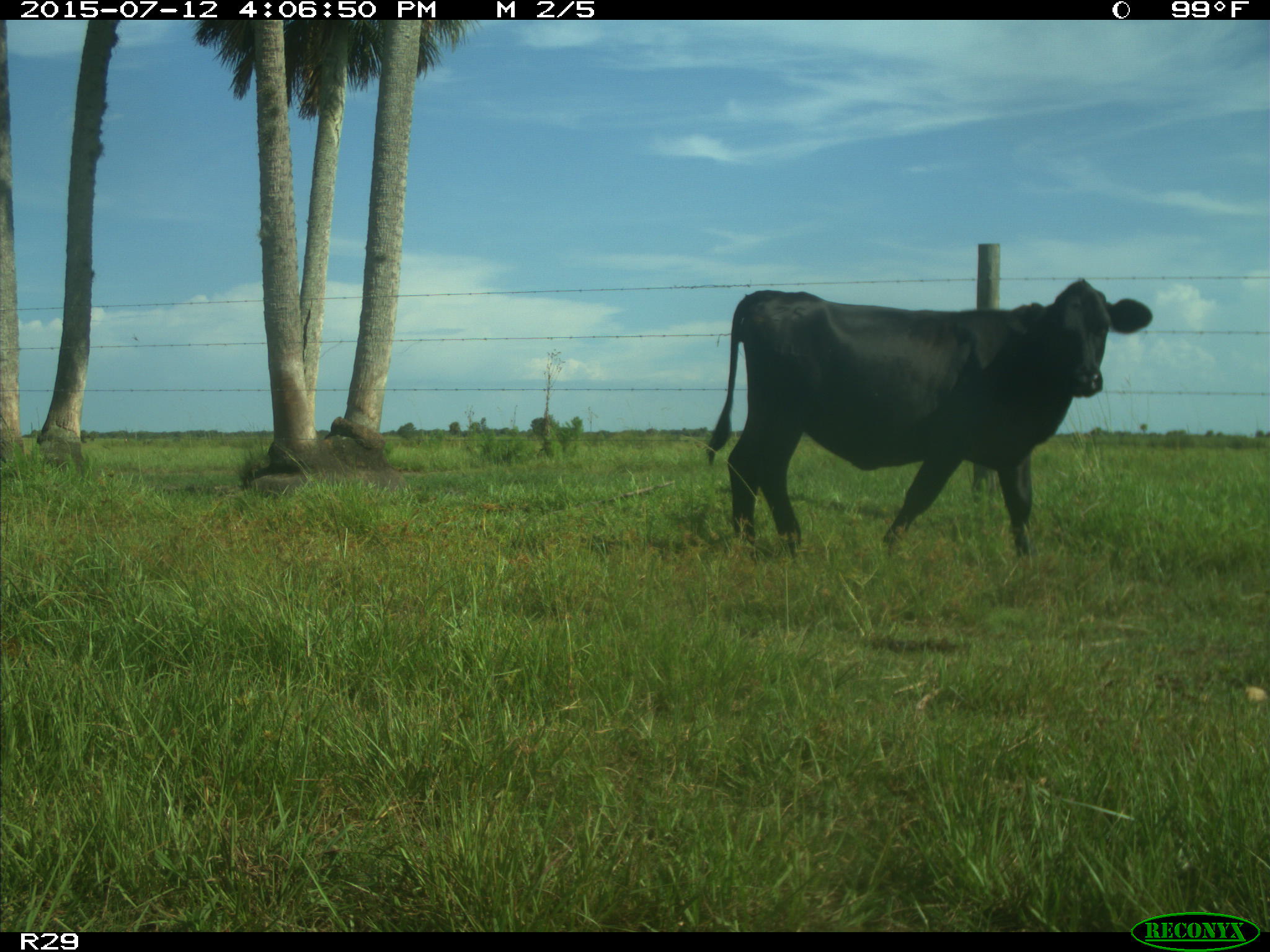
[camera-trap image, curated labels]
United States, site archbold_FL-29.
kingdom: Animalia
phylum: Chordata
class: Mammalia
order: Artiodactyla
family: Bovidae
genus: Bos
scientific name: Bos taurus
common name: domestic cow